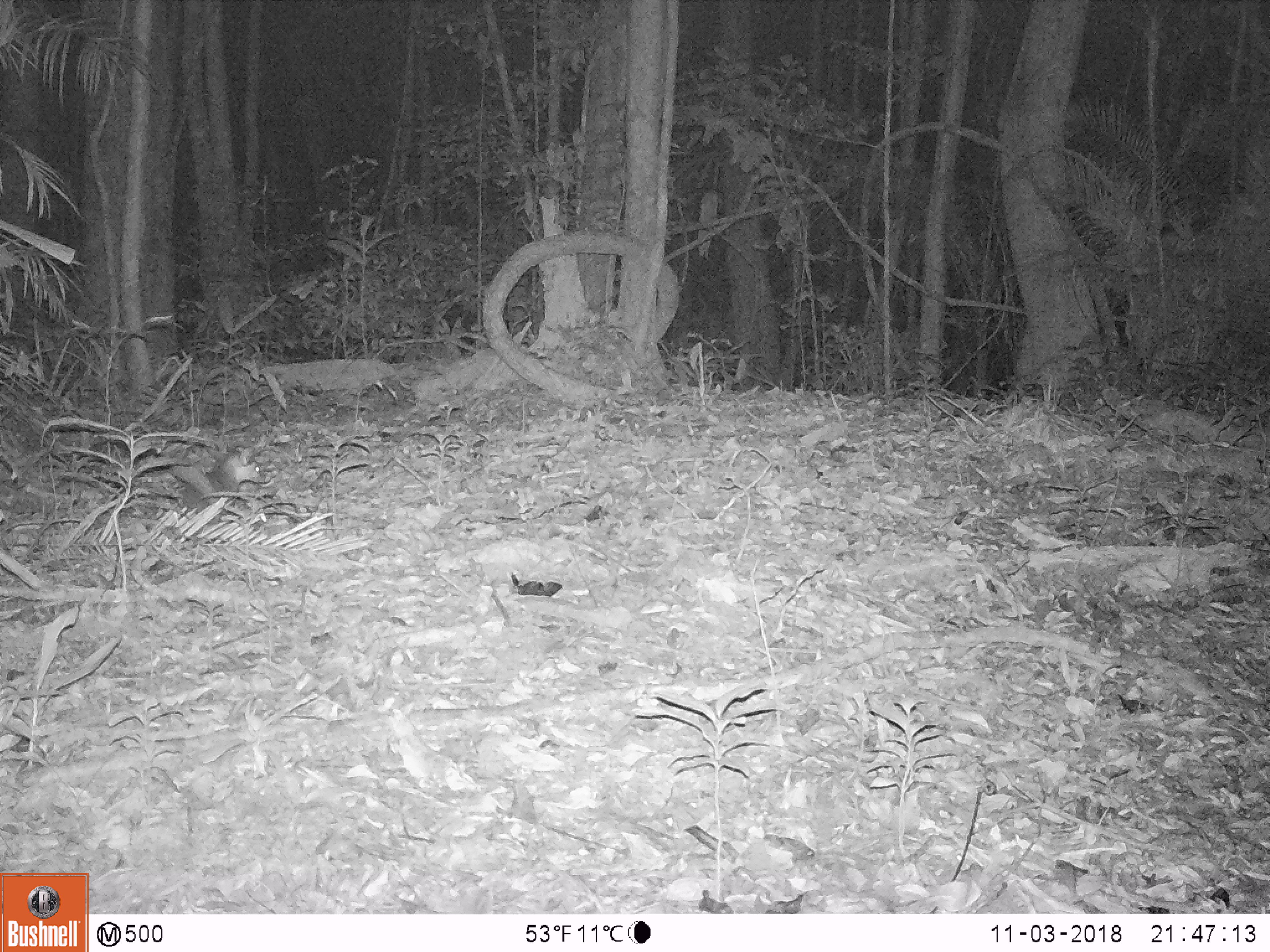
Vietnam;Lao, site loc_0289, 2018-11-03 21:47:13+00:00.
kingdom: Animalia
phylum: Chordata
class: Mammalia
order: Carnivora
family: Mustelidae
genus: Melogale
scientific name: Melogale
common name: ferret badger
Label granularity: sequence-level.